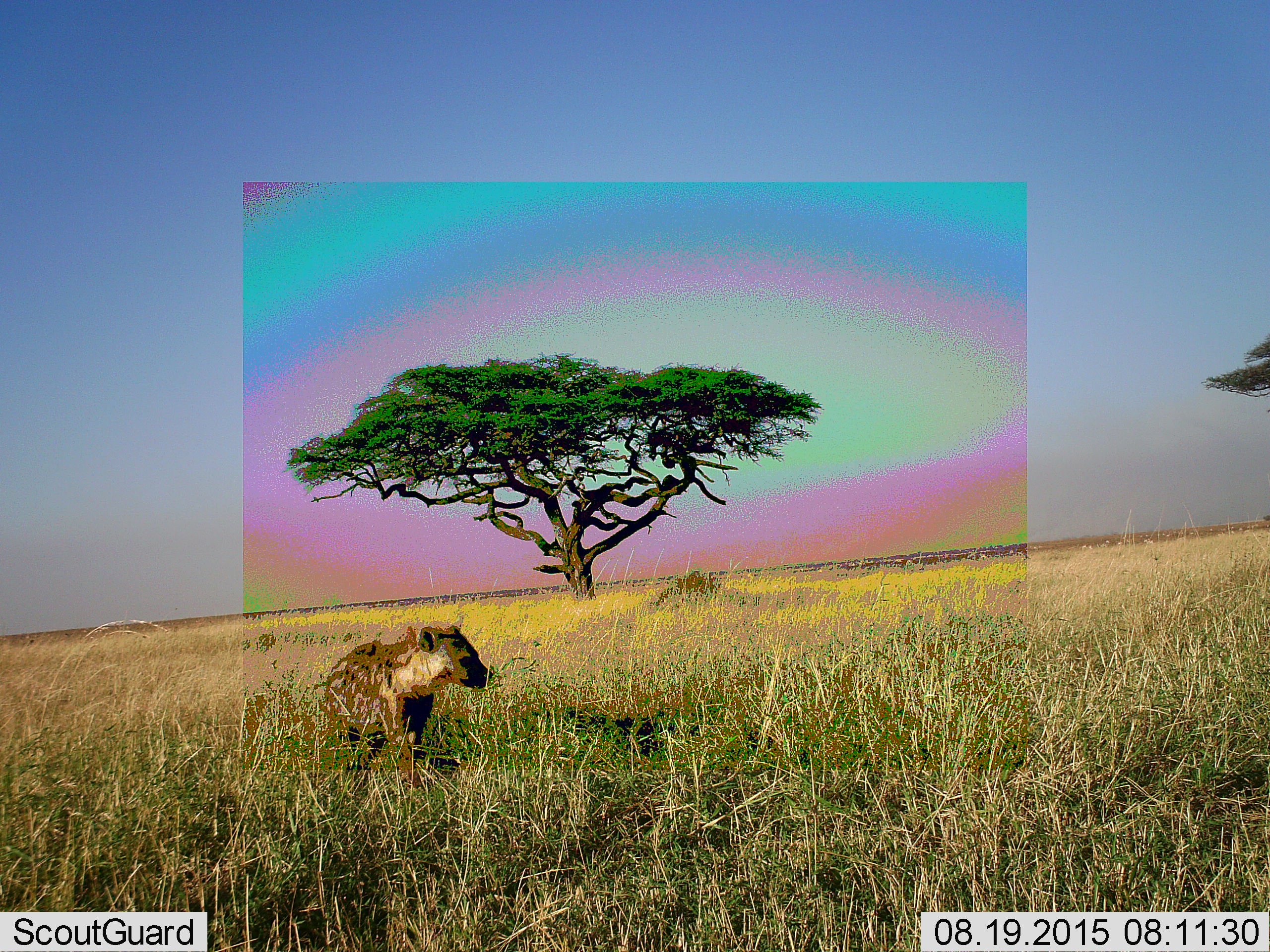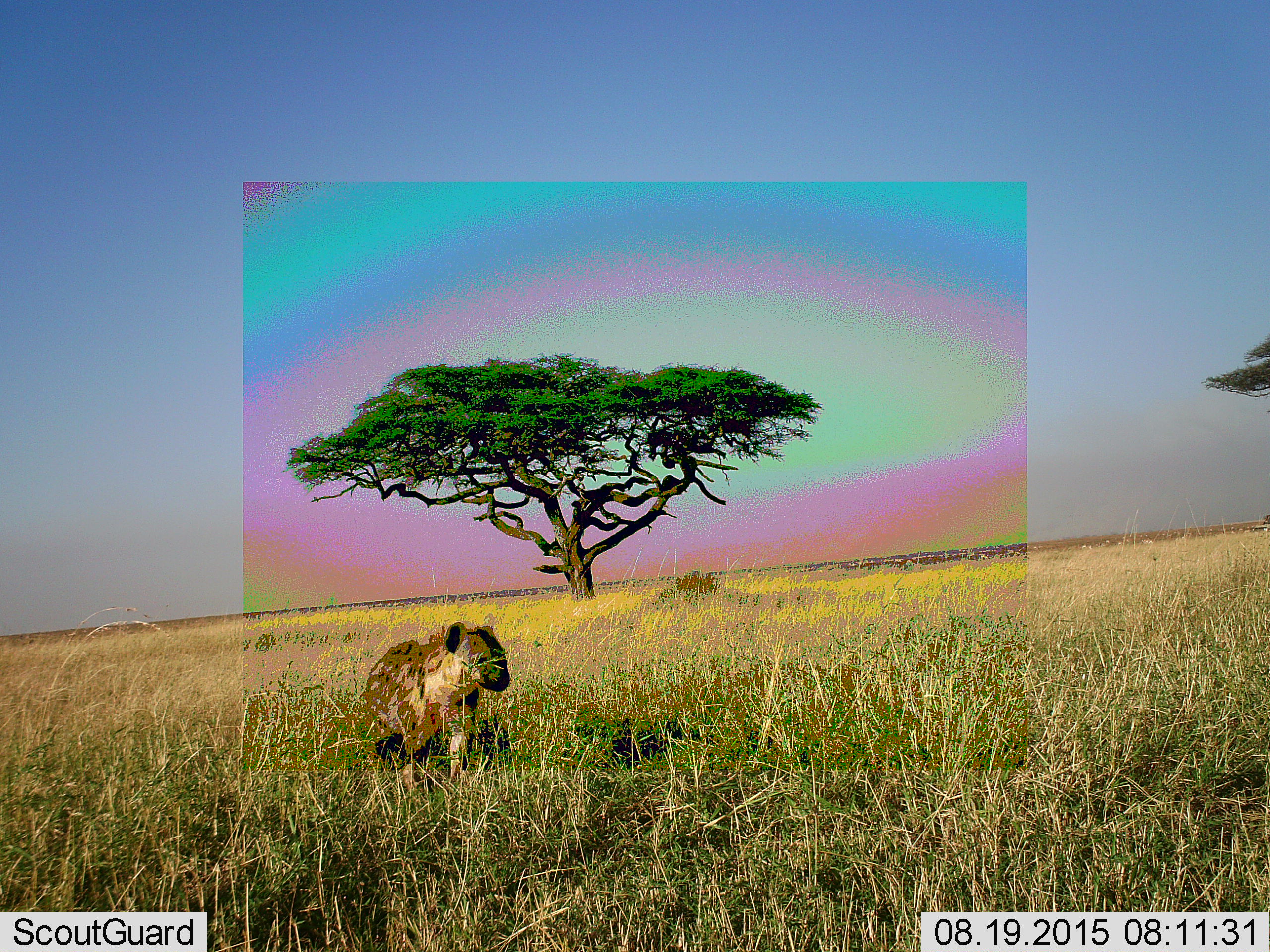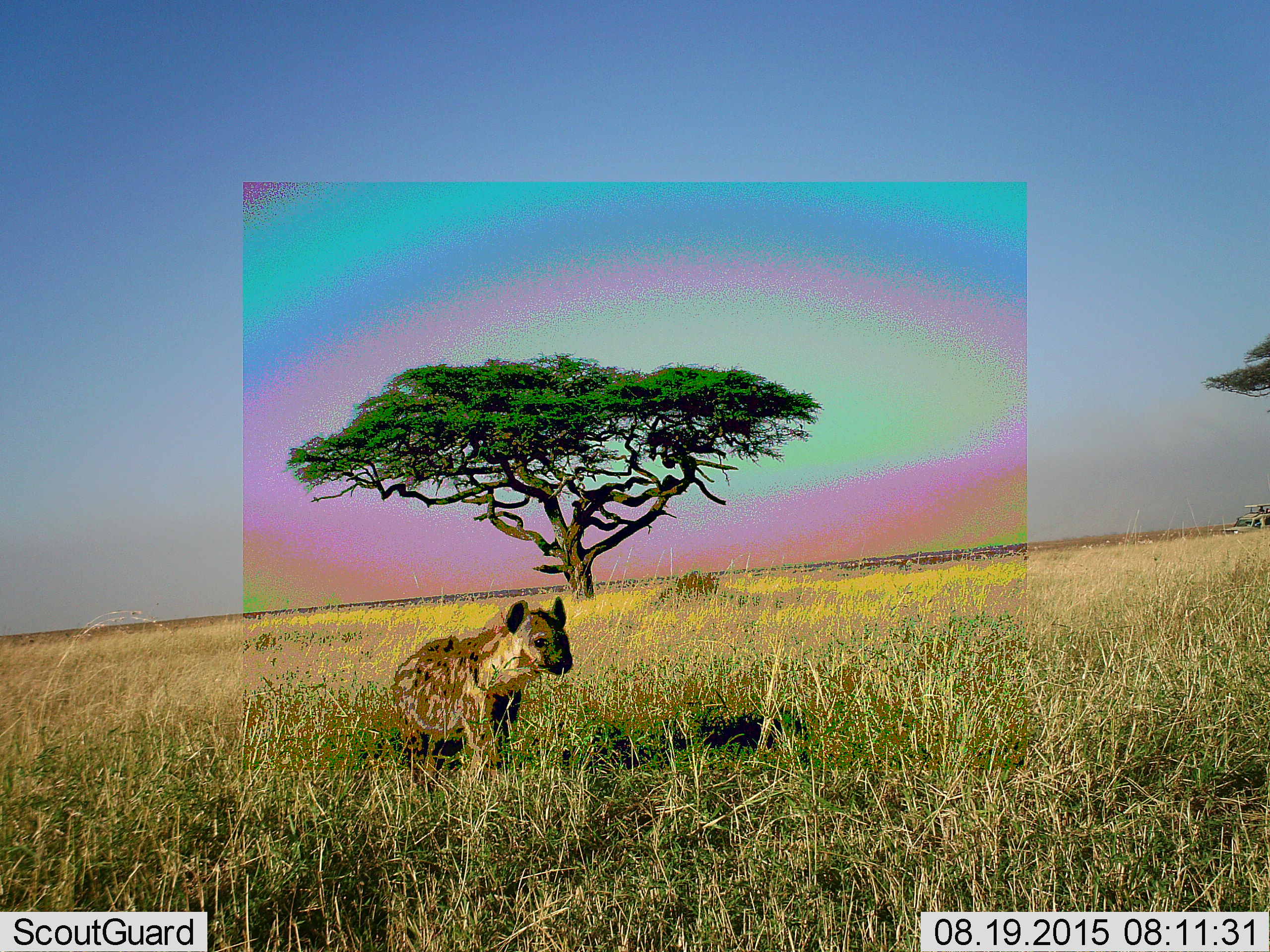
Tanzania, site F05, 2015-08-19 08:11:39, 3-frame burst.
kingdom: Animalia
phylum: Chordata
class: Mammalia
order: Carnivora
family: Hyaenidae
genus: Crocuta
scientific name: Crocuta crocuta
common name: spotted hyena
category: hyenaspotted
Hyenaspotted (spotted hyena) (Crocuta crocuta), count 1. Behavior (volunteer vote fractions): standing 7%, resting 0%, moving 93%, interacting 0%. Young present (vote fraction): 0%. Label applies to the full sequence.